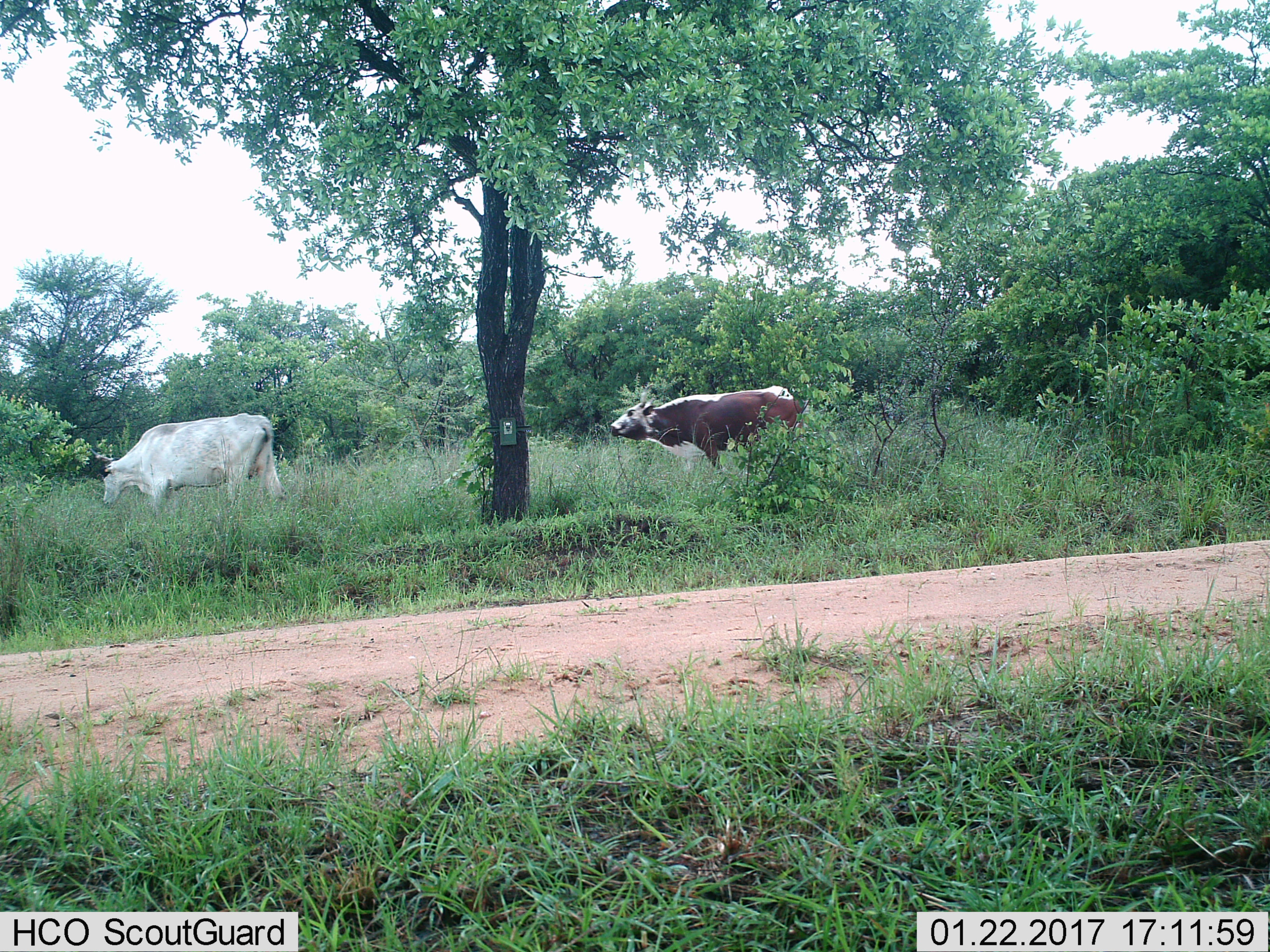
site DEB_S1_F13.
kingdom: Animalia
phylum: Chordata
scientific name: Vertebrata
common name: domestic animal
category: domesticanimal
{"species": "domesticanimal (domestic animal) (Vertebrata)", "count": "2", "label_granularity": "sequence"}